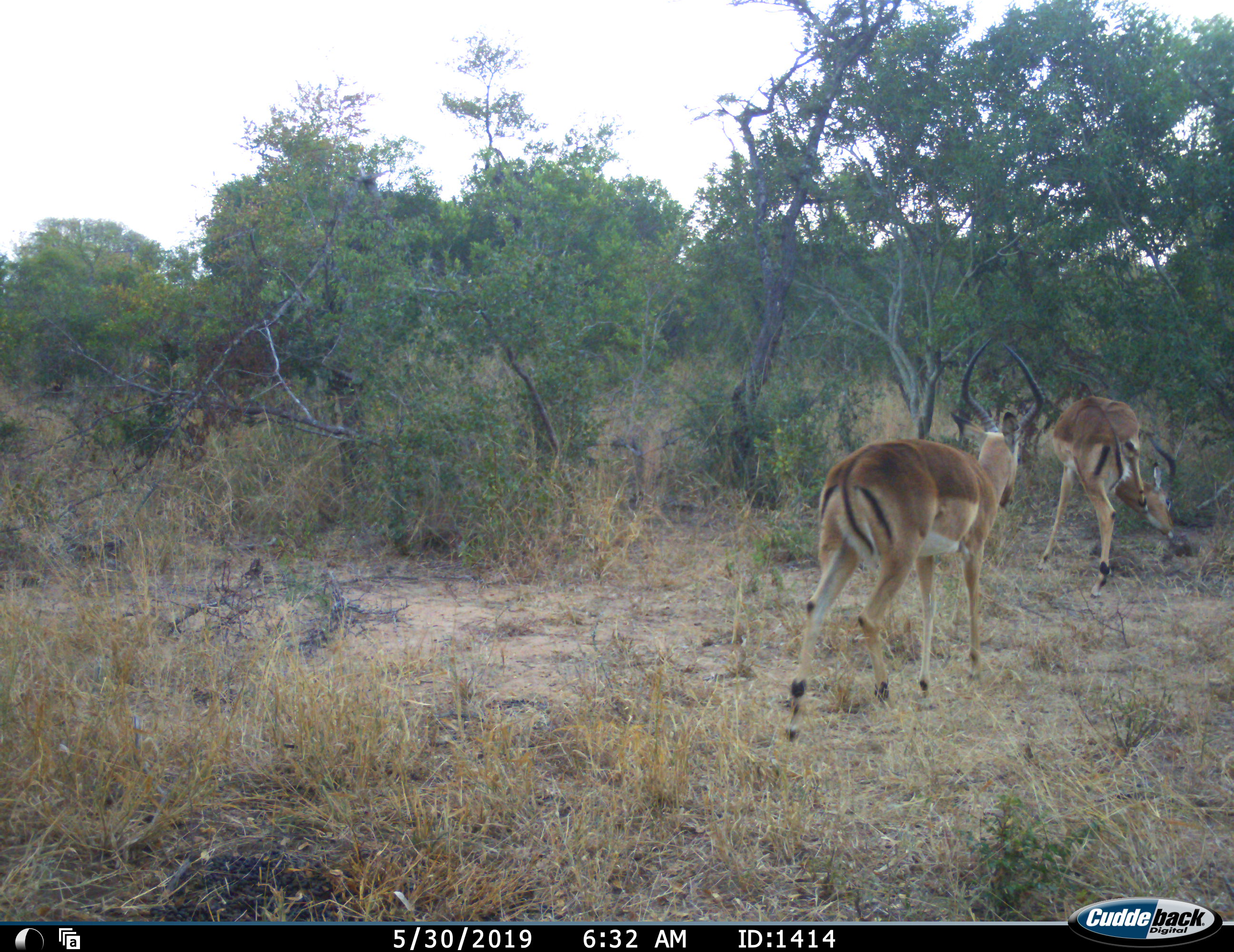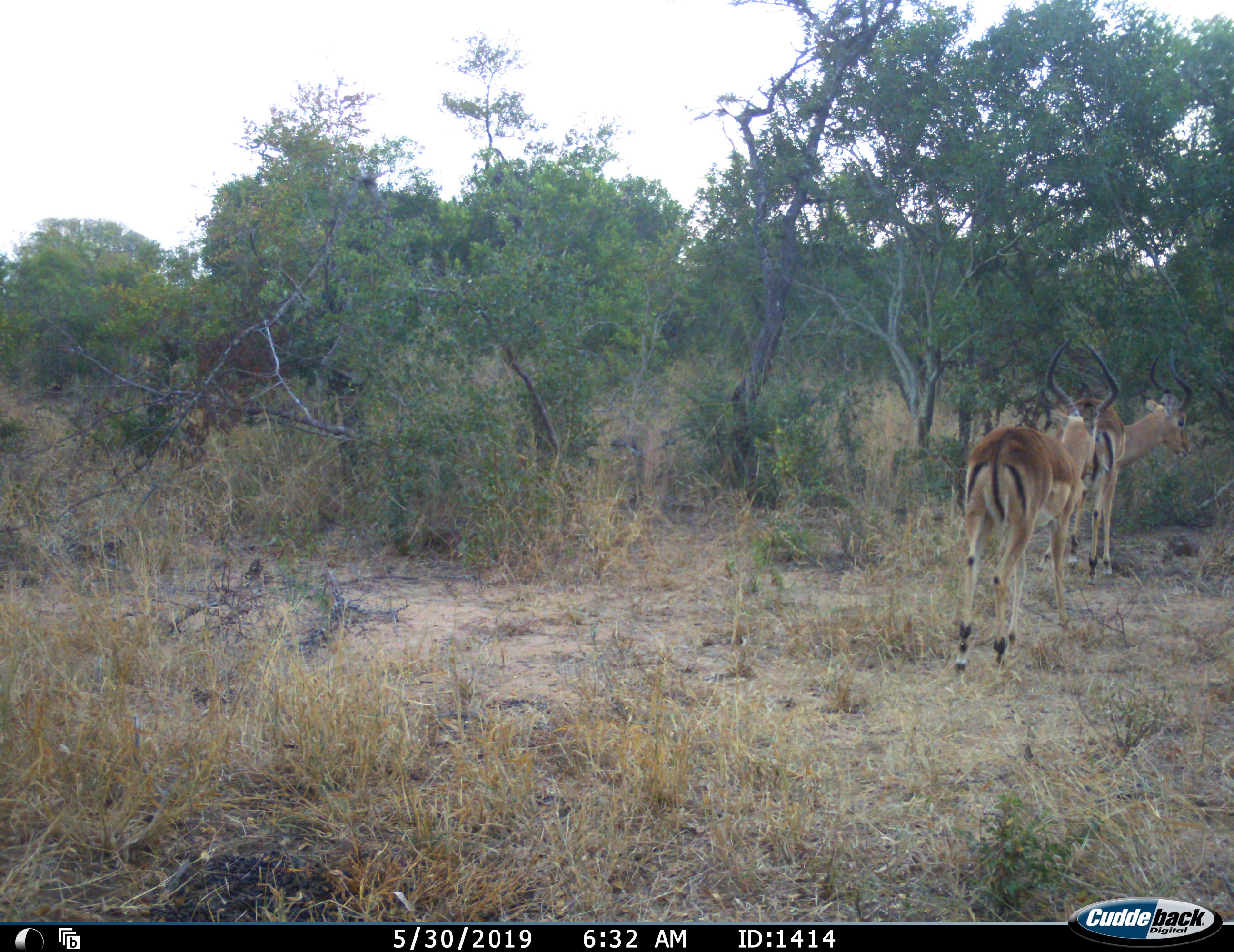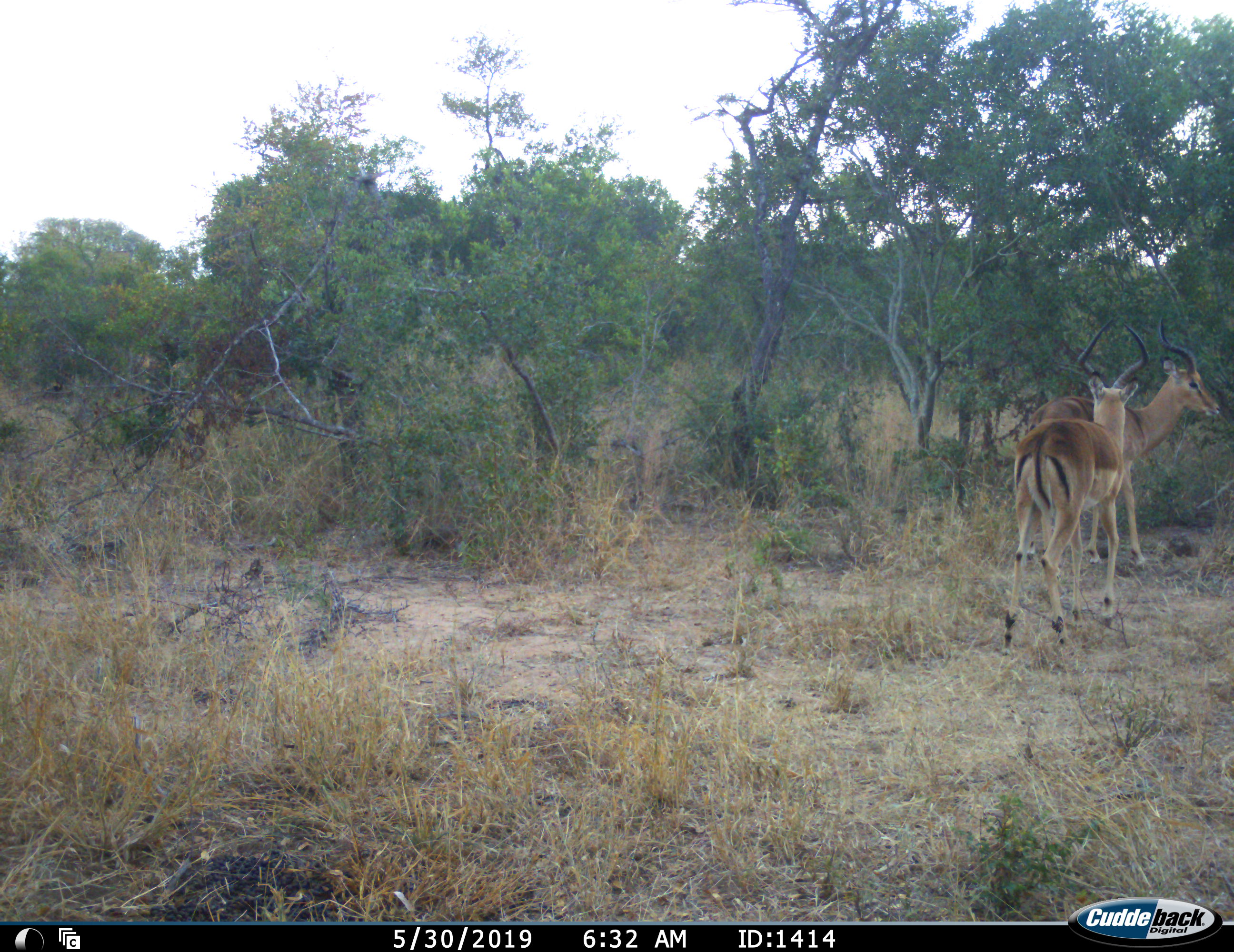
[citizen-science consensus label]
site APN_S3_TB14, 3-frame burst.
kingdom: Animalia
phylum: Chordata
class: Mammalia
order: Artiodactyla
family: Bovidae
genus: Aepyceros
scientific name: Aepyceros melampus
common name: impala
Impala (Aepyceros melampus), count 2. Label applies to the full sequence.